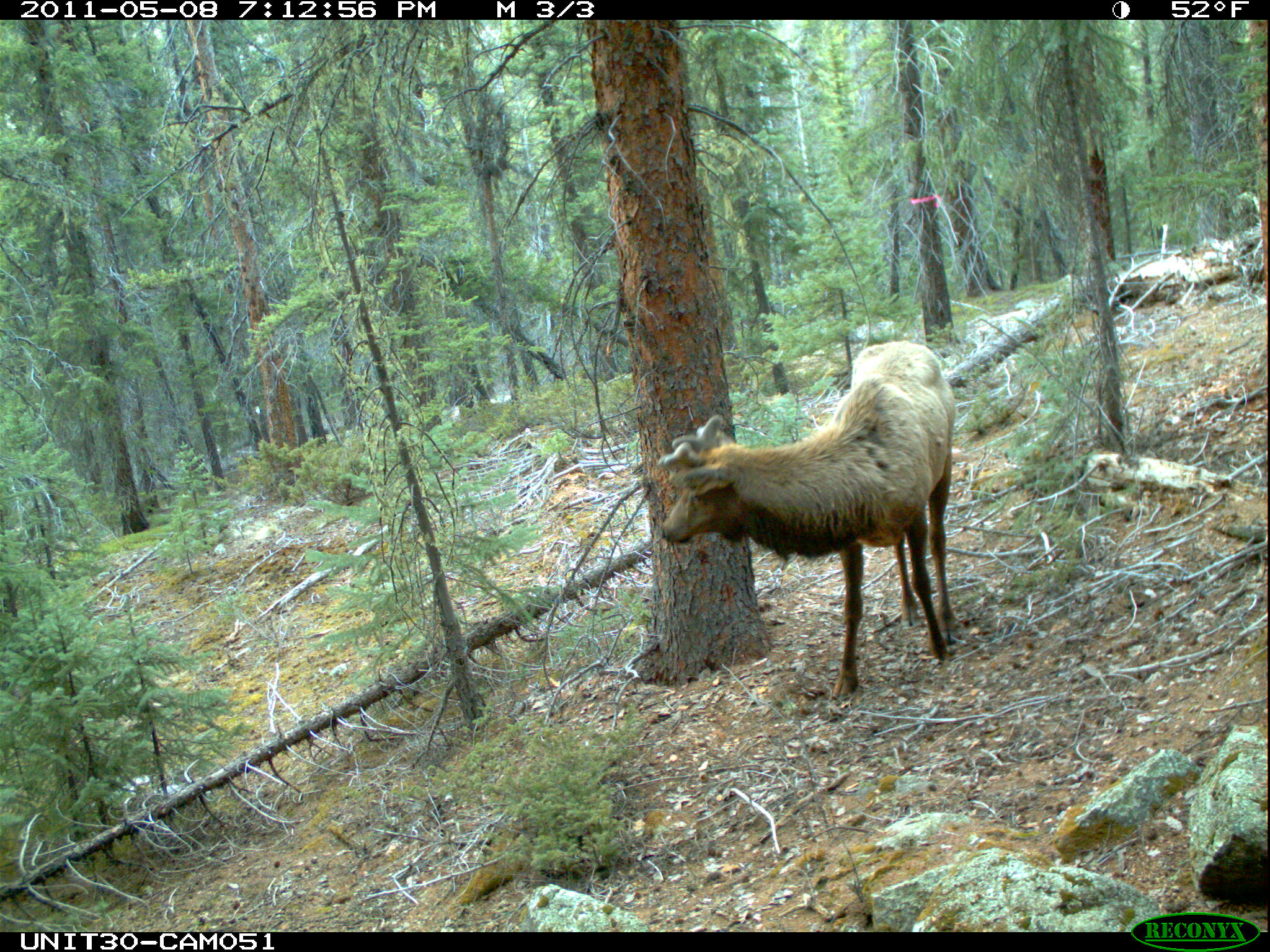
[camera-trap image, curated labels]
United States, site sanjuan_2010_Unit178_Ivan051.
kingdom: Animalia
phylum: Chordata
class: Mammalia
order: Artiodactyla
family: Cervidae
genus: Cervus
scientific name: Cervus elaphus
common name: red deer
Cervus elaphus (red deer).